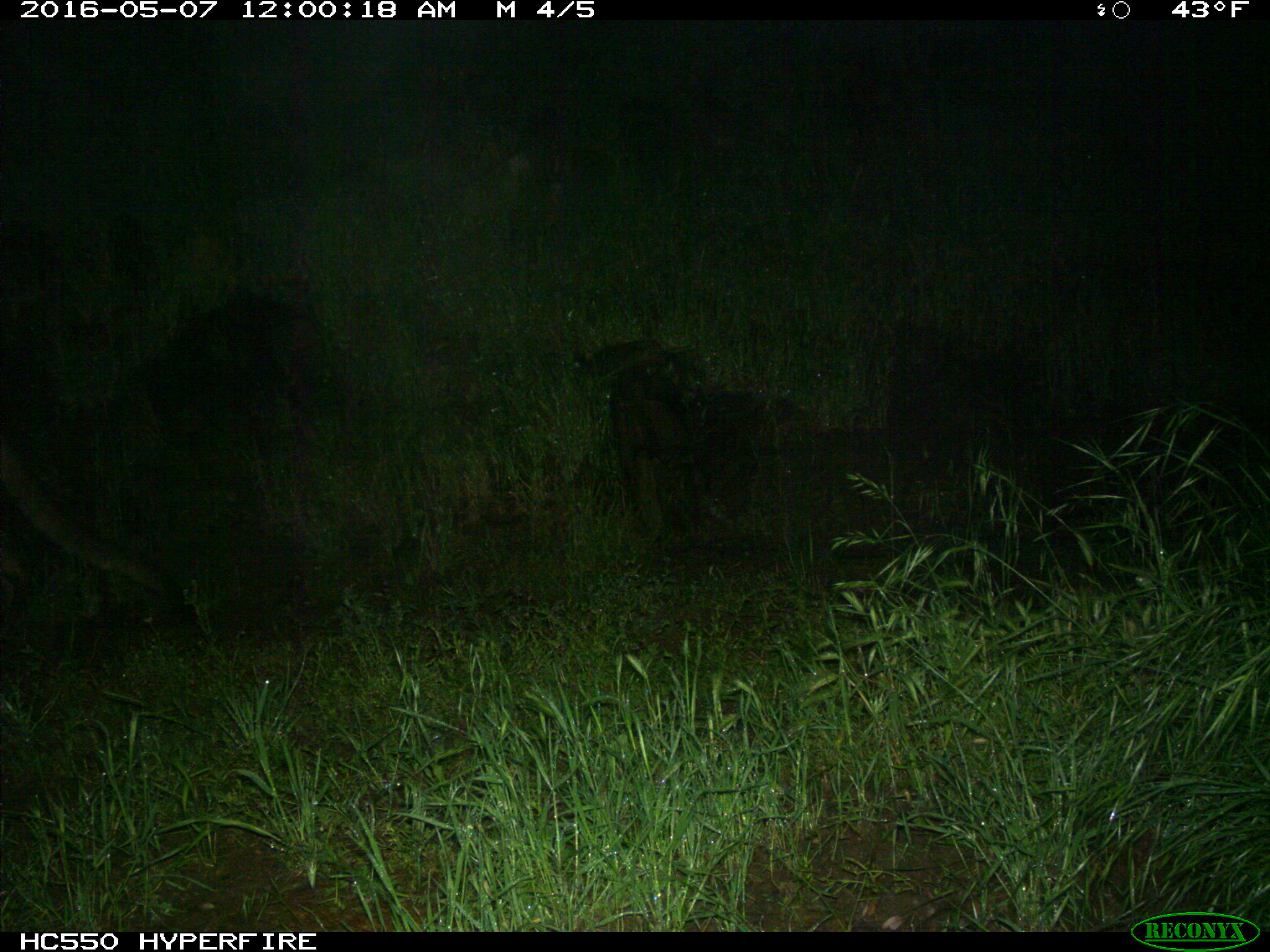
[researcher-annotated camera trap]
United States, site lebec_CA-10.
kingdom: Animalia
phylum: Chordata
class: Mammalia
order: Carnivora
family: Felidae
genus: Puma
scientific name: Puma concolor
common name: mountain lion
Puma concolor (mountain lion).